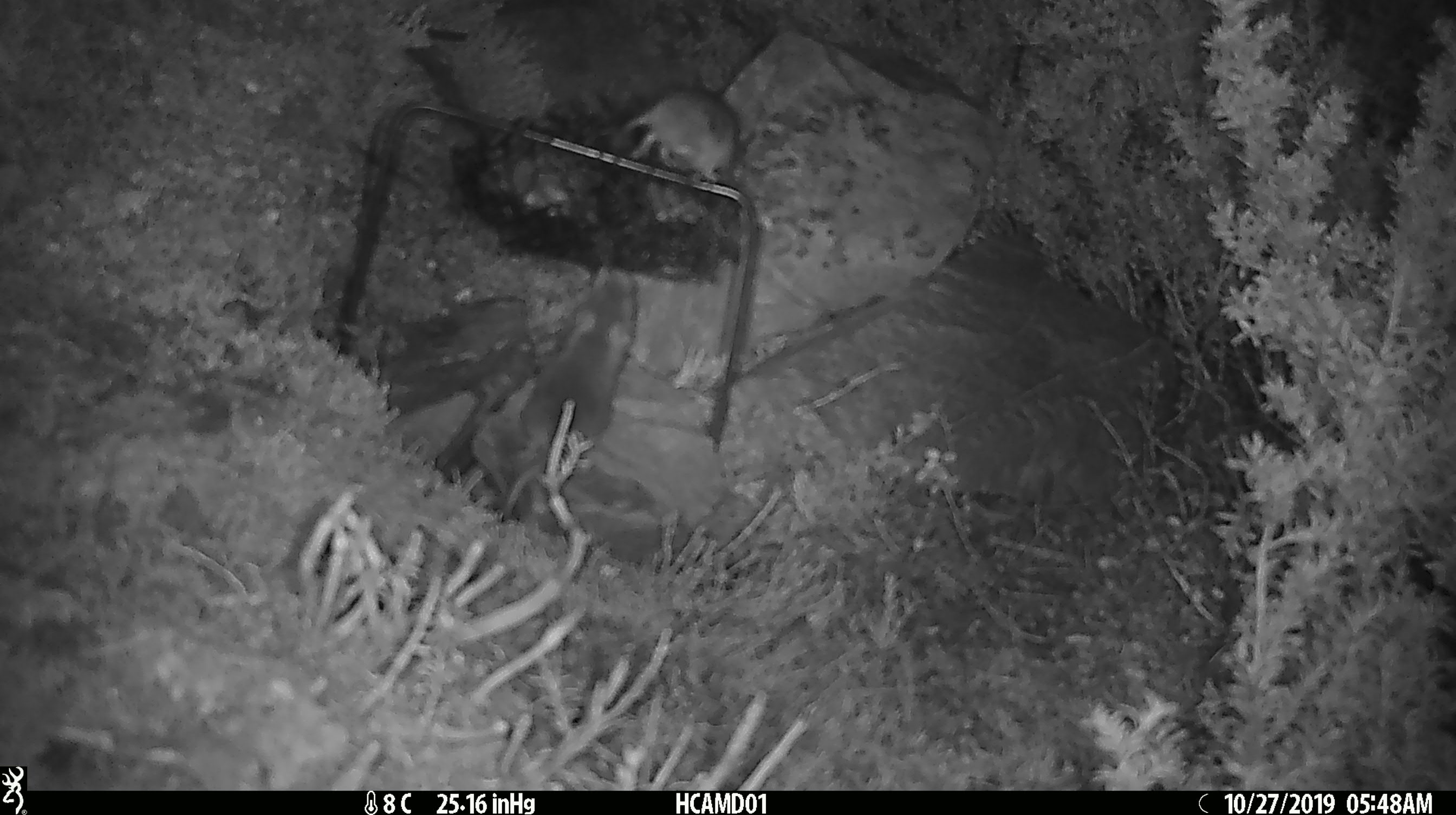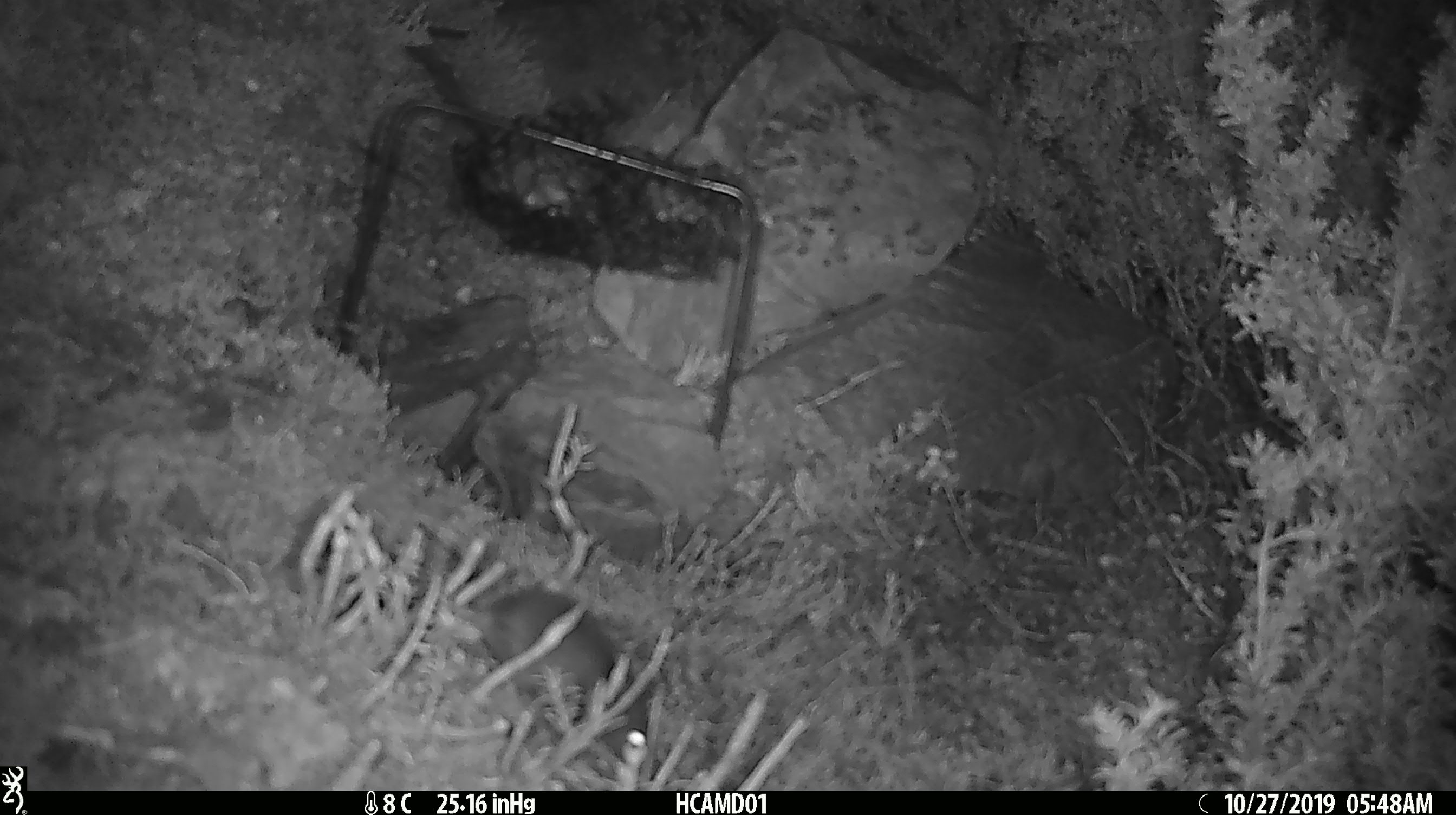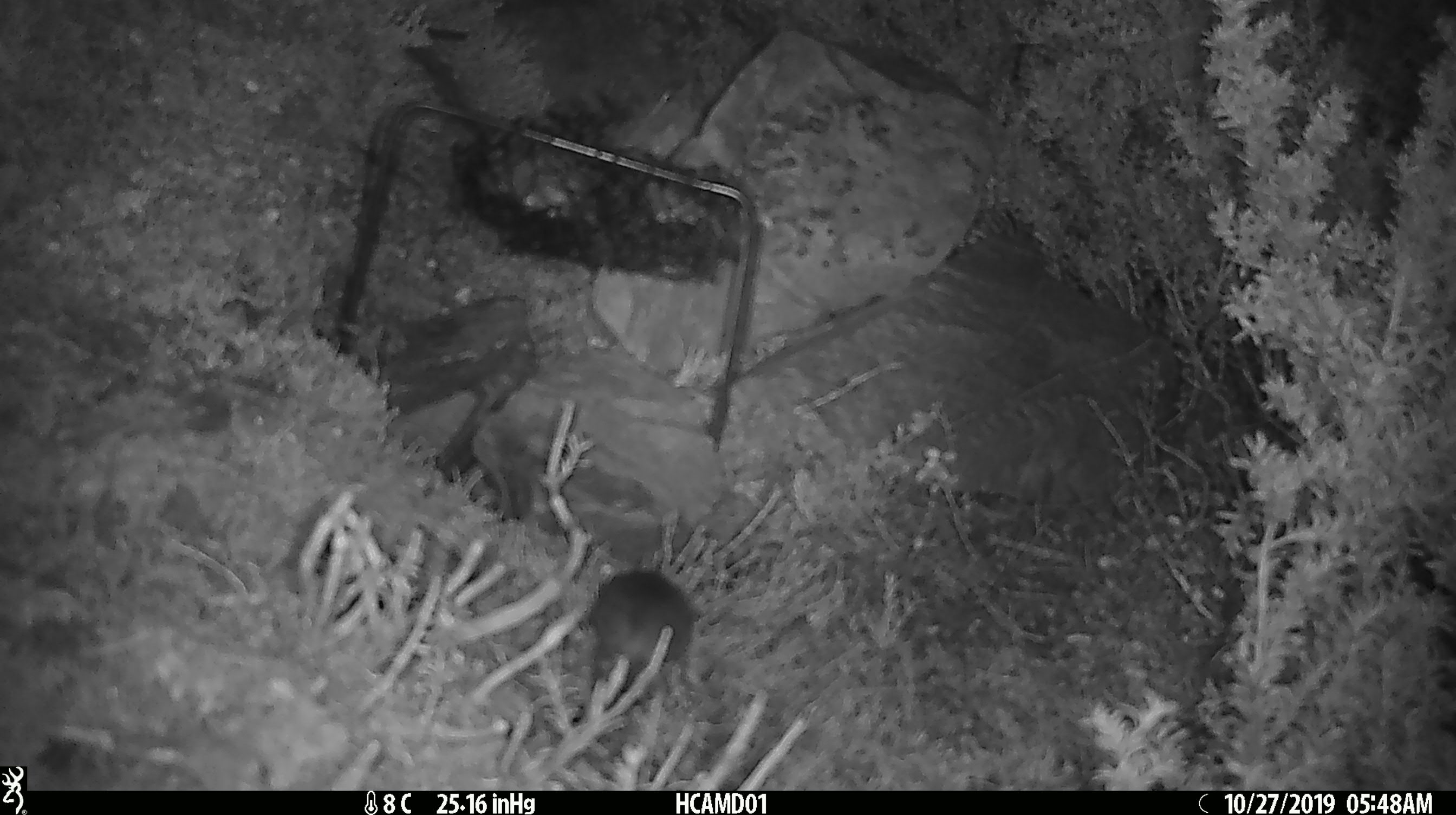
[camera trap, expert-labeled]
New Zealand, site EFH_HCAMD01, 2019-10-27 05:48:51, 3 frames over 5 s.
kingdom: Animalia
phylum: Chordata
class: Mammalia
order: Rodentia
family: Muridae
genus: Mus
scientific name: Mus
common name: mouse